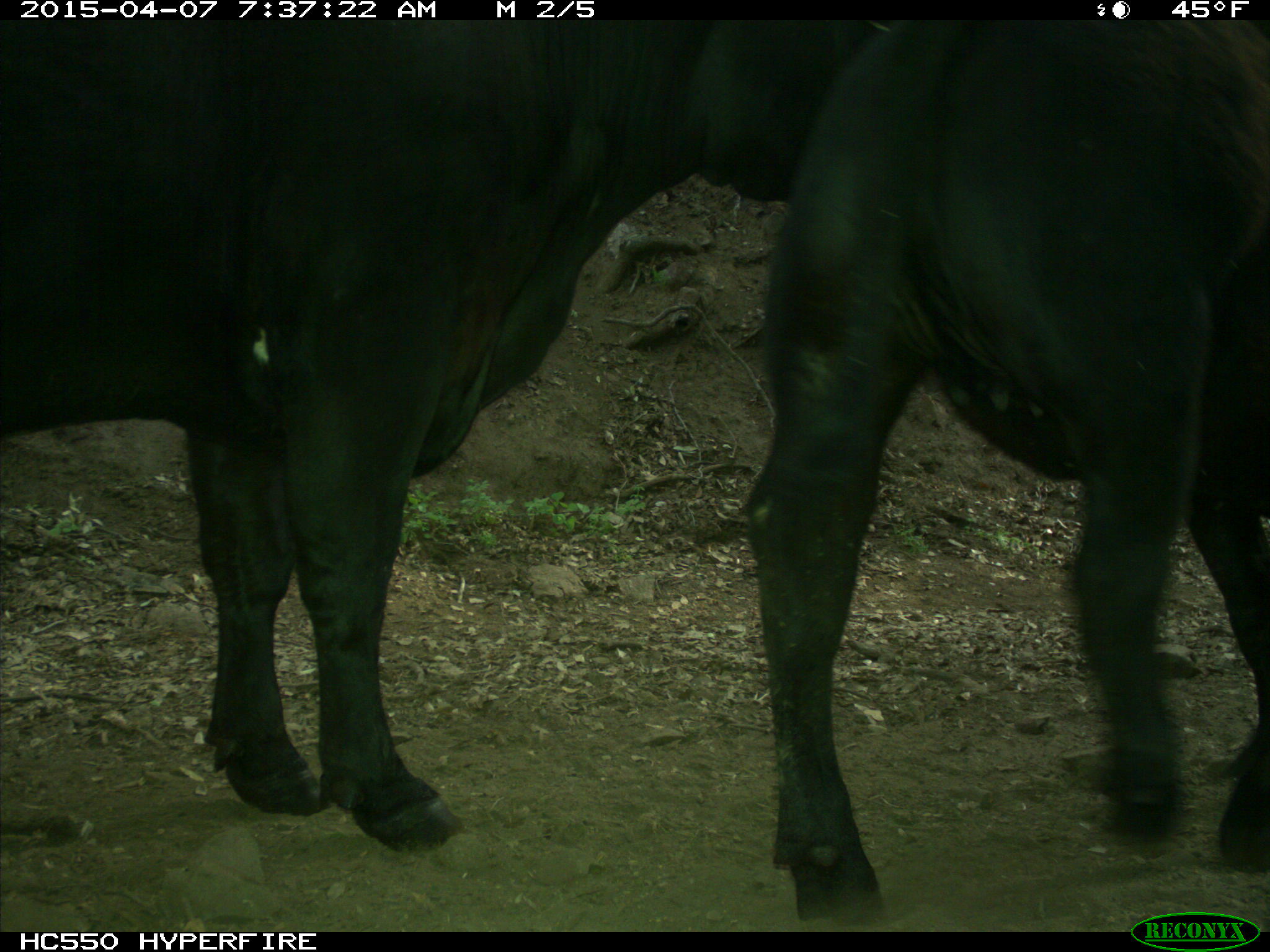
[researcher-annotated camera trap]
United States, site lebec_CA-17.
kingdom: Animalia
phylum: Chordata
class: Mammalia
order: Artiodactyla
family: Bovidae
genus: Bos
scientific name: Bos taurus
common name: domestic cow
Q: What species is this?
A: Bos taurus (domestic cow).